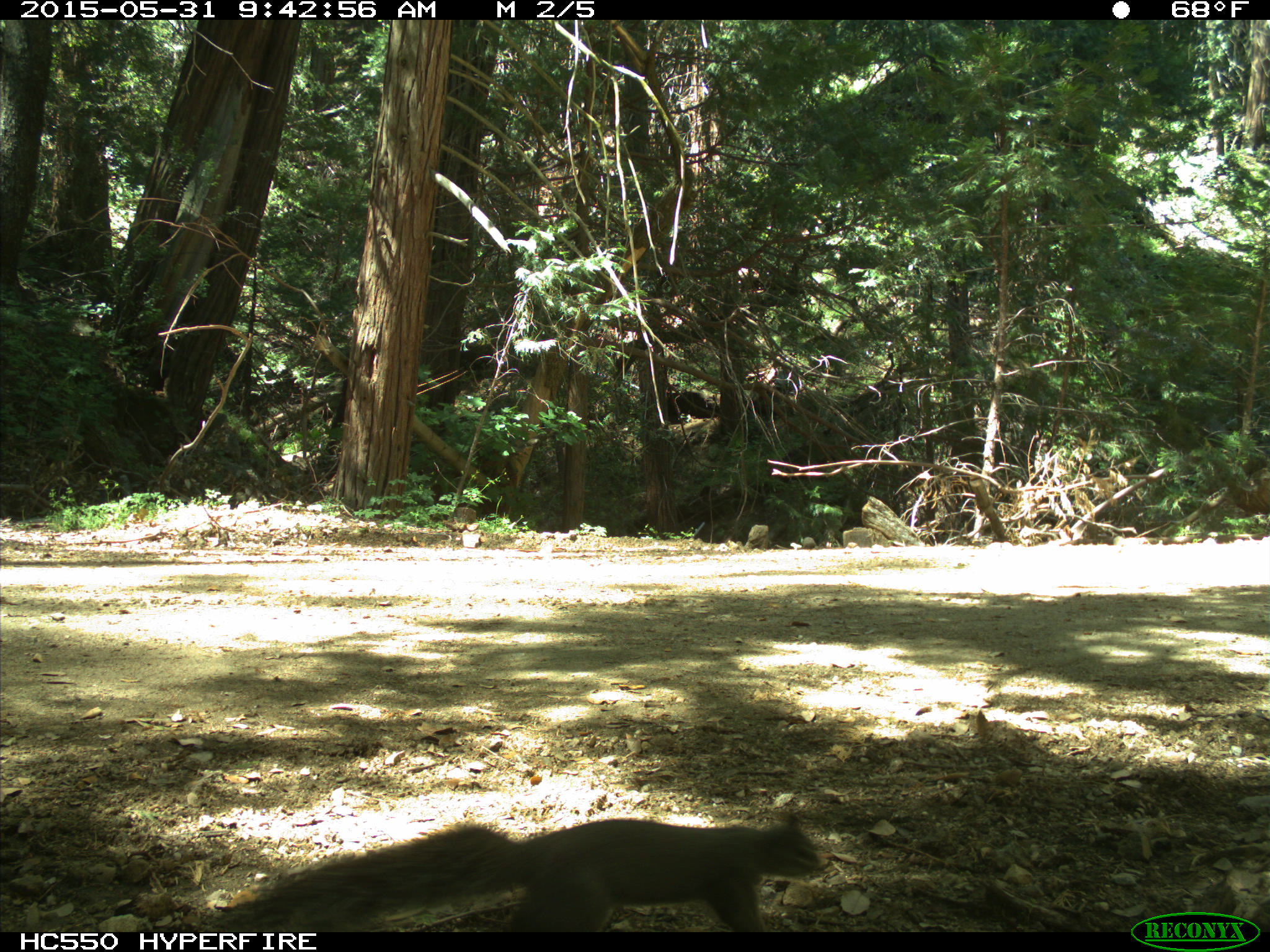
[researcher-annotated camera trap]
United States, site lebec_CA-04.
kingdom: Animalia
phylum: Chordata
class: Mammalia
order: Rodentia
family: Sciuridae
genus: Sciurus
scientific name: Sciurus carolinensis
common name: eastern gray squirrel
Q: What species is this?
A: Sciurus carolinensis (eastern gray squirrel).